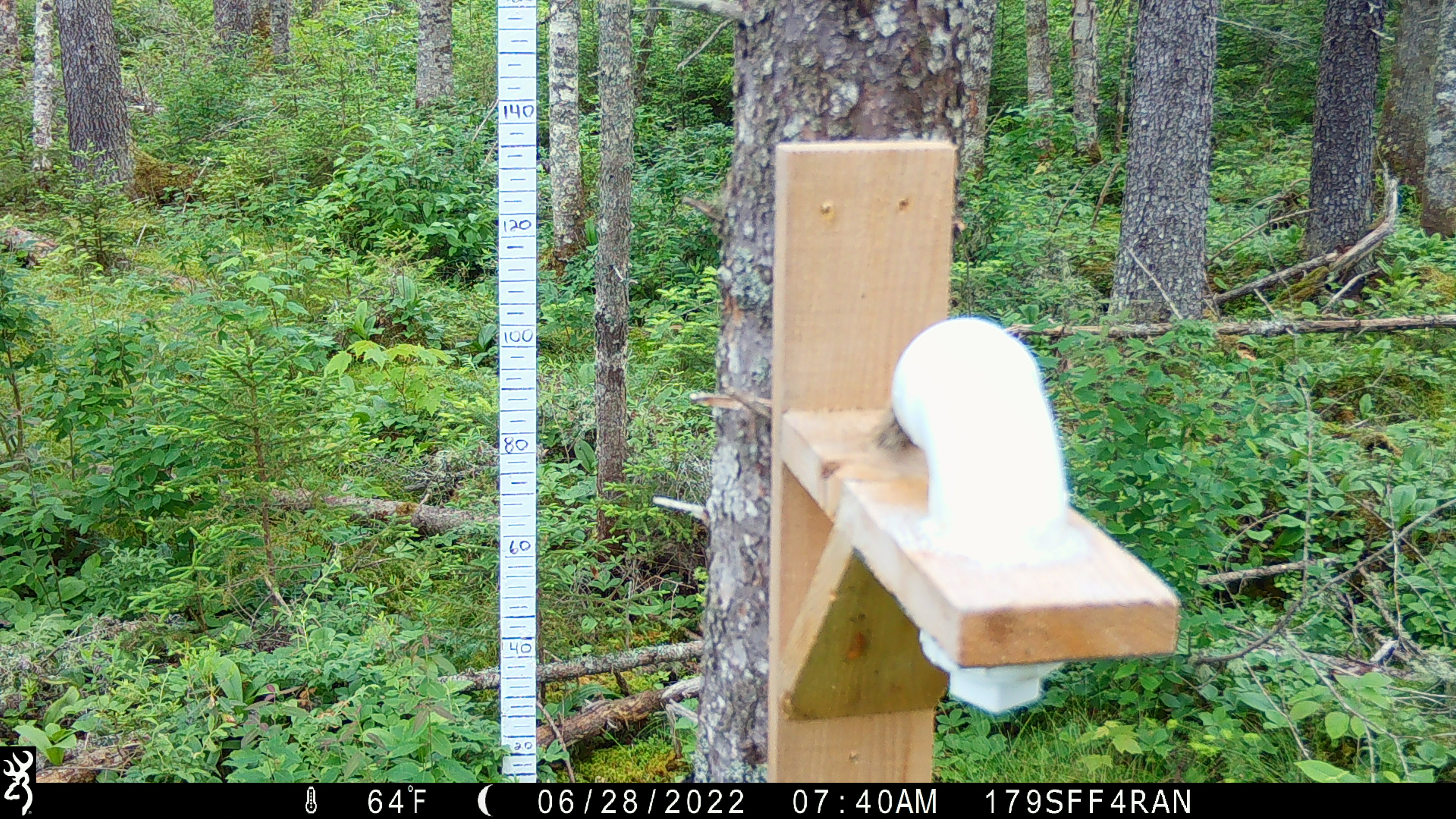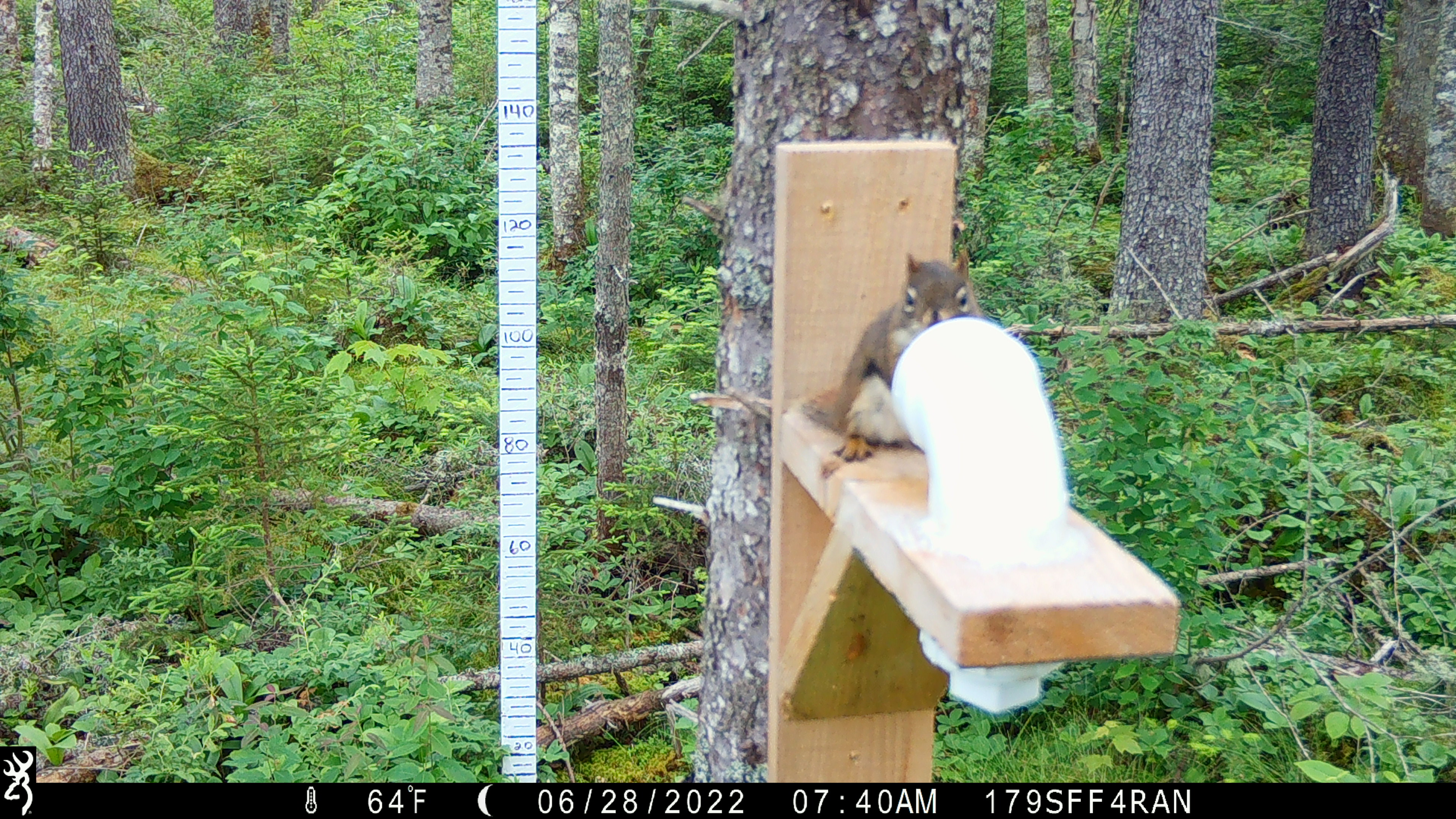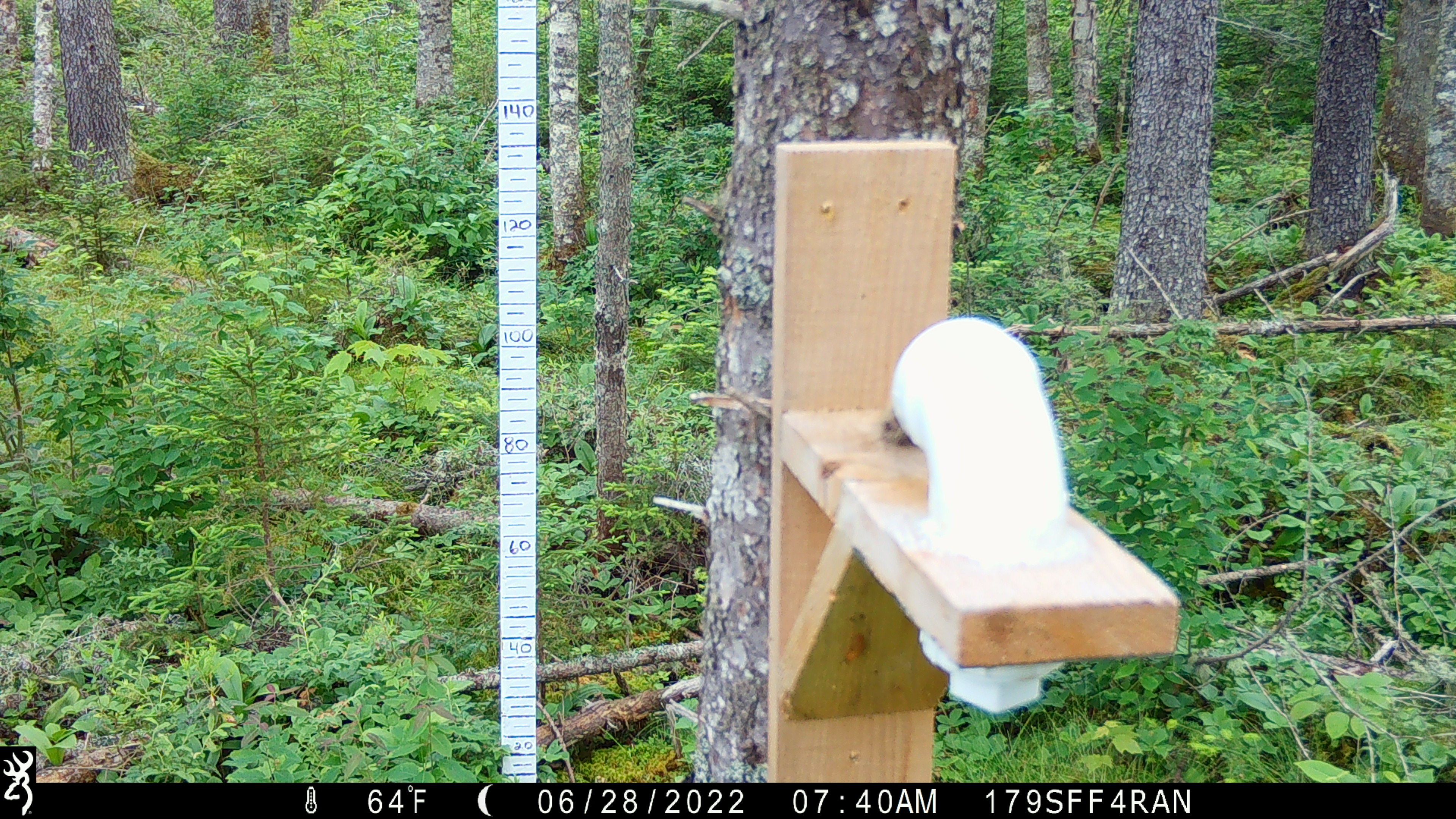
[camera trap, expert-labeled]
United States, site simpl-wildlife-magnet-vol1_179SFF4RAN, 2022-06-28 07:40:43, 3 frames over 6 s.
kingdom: Animalia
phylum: Chordata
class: Mammalia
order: Rodentia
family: Sciuridae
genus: Tamiasciurus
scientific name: Tamiasciurus hudsonicus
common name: red squirrel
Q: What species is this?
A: Red squirrel (Tamiasciurus hudsonicus).